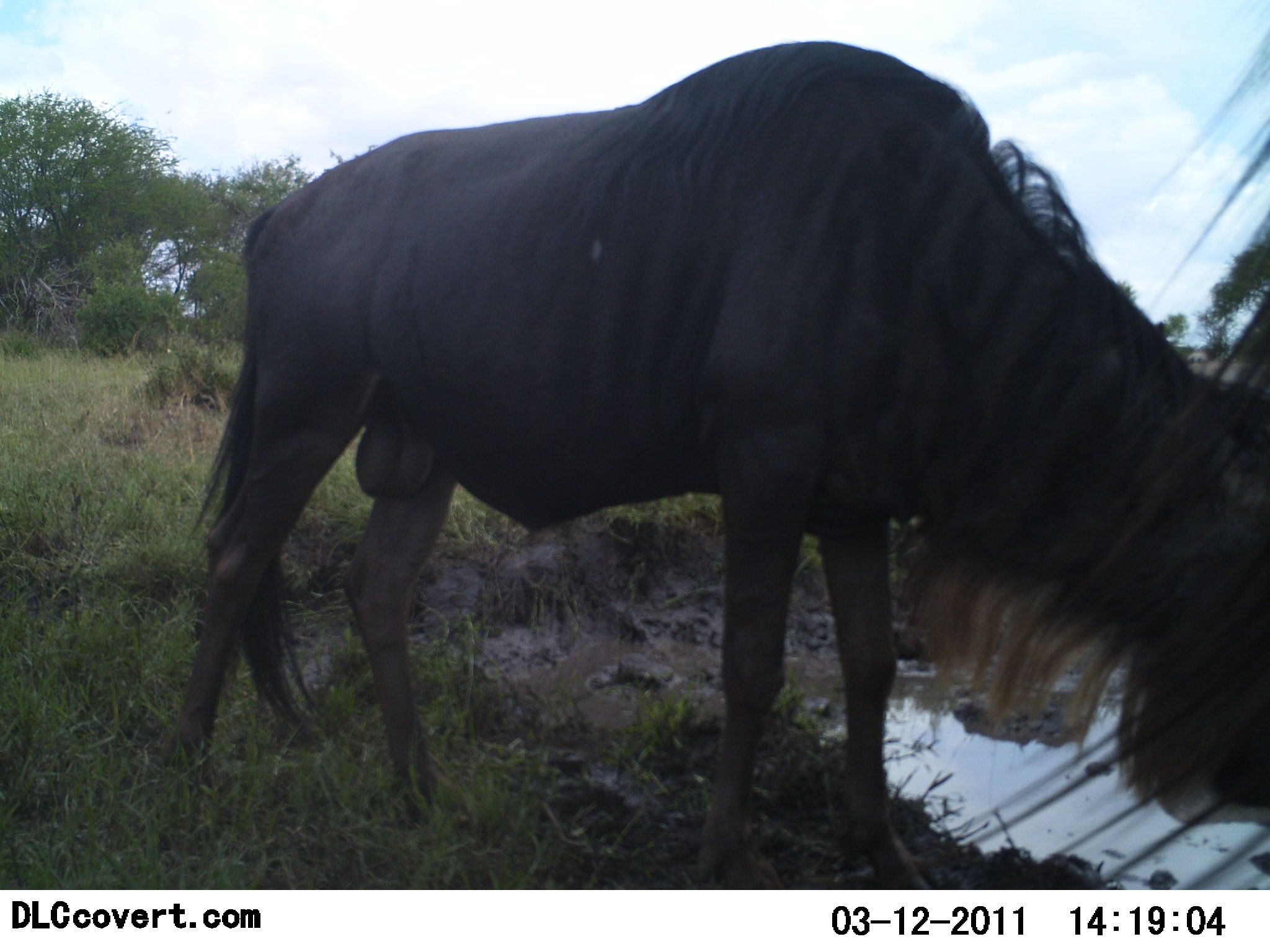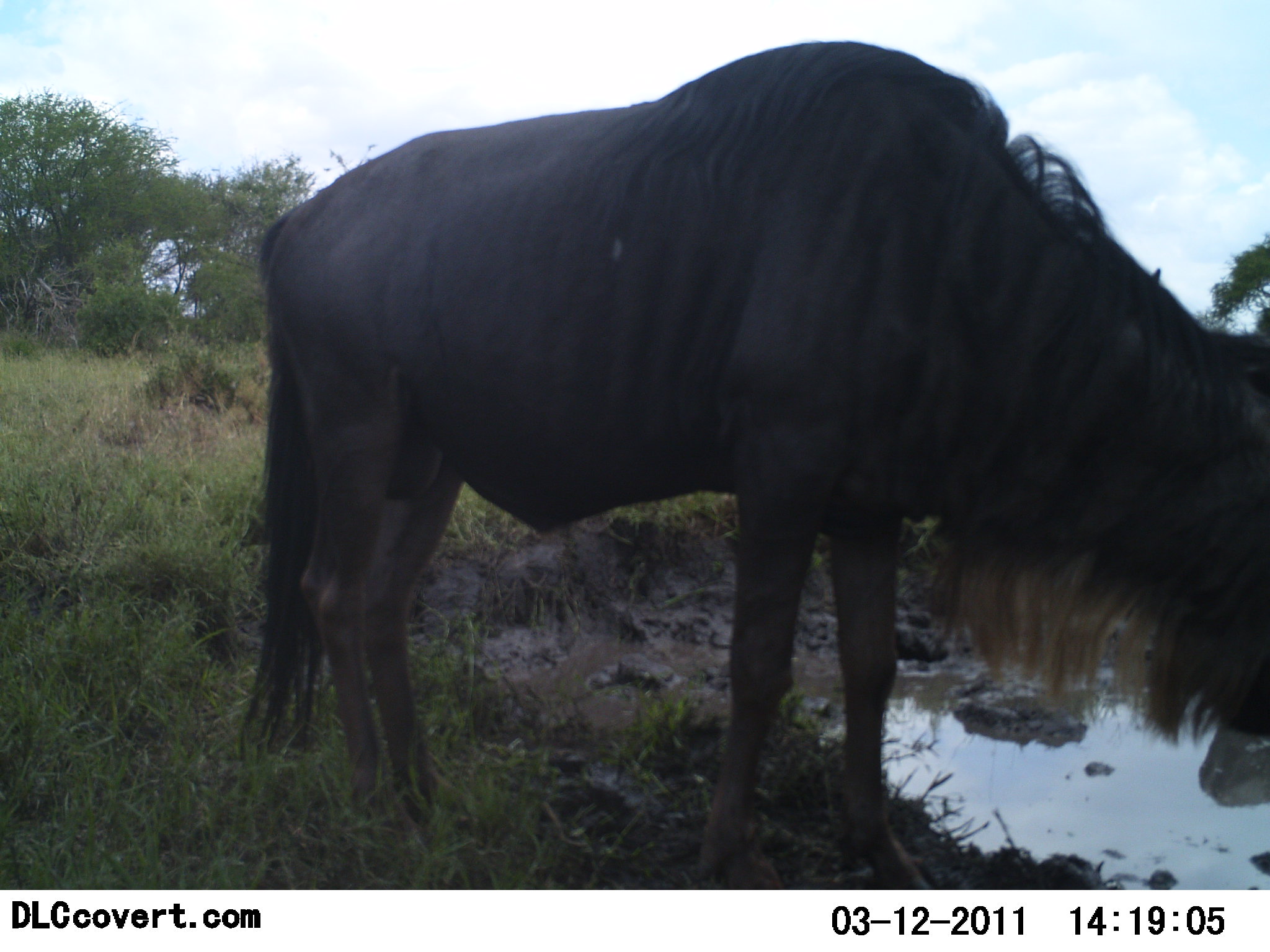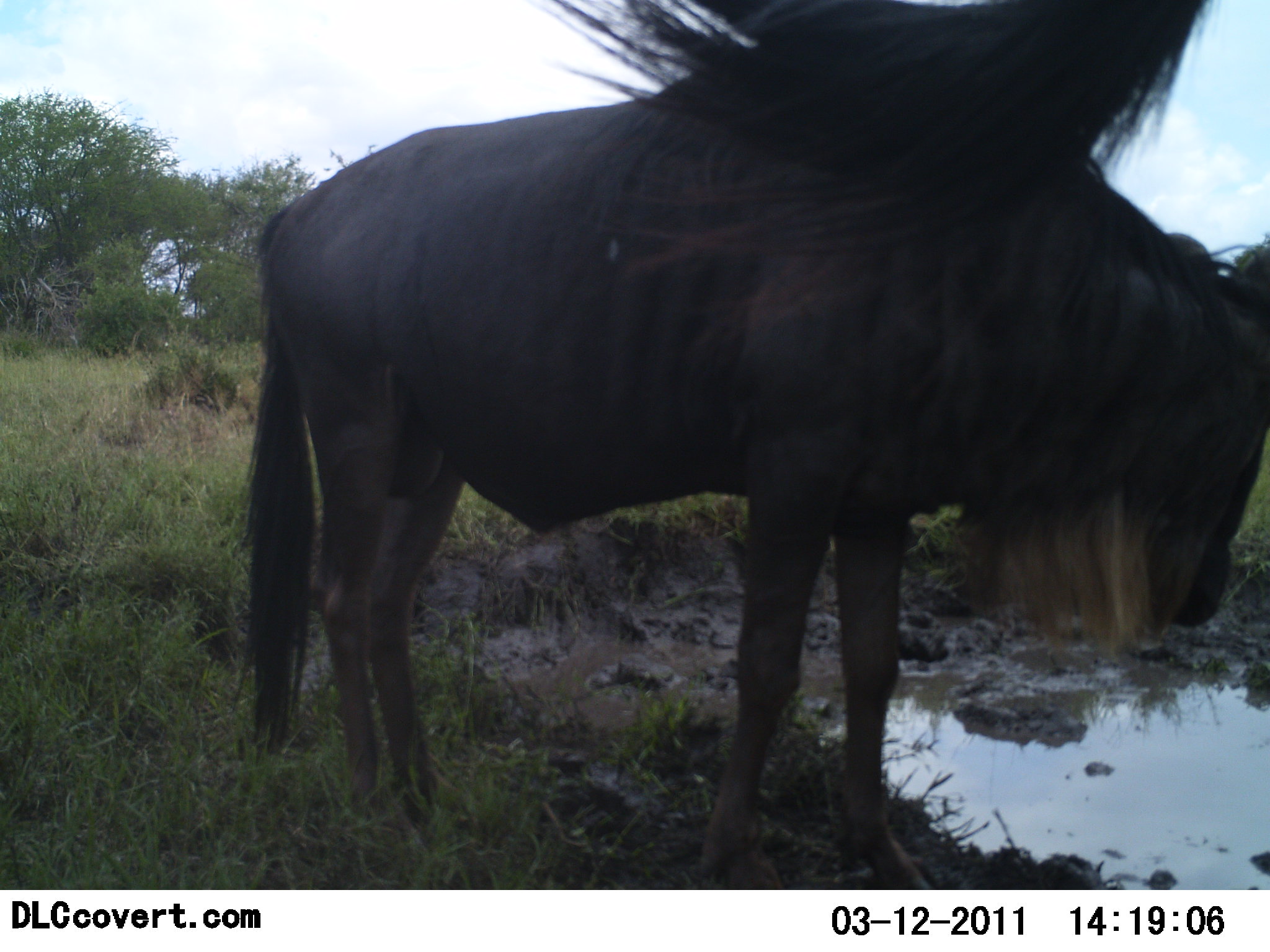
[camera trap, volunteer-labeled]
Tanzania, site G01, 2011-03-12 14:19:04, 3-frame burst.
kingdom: Animalia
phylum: Chordata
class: Mammalia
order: Artiodactyla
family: Bovidae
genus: Connochaetes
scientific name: Connochaetes taurinus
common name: blue wildebeest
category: wildebeest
Wildebeest (blue wildebeest) (Connochaetes taurinus), count 1. Behavior (volunteer vote fractions): standing 73%, resting 0%, moving 9%, interacting 0%. Young present (vote fraction): 0%. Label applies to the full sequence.